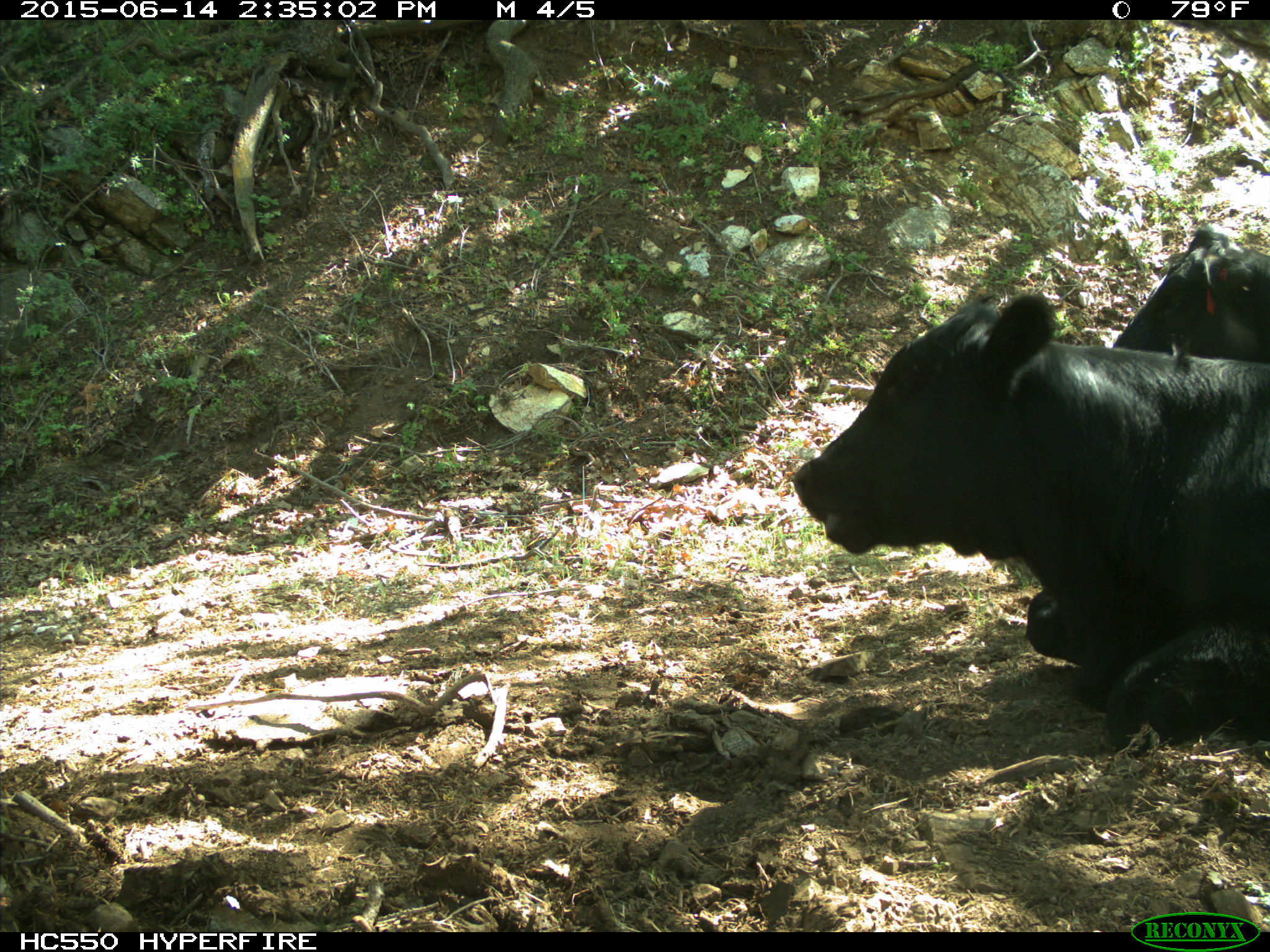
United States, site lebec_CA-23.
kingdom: Animalia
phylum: Chordata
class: Mammalia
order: Artiodactyla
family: Bovidae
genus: Bos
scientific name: Bos taurus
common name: domestic cow